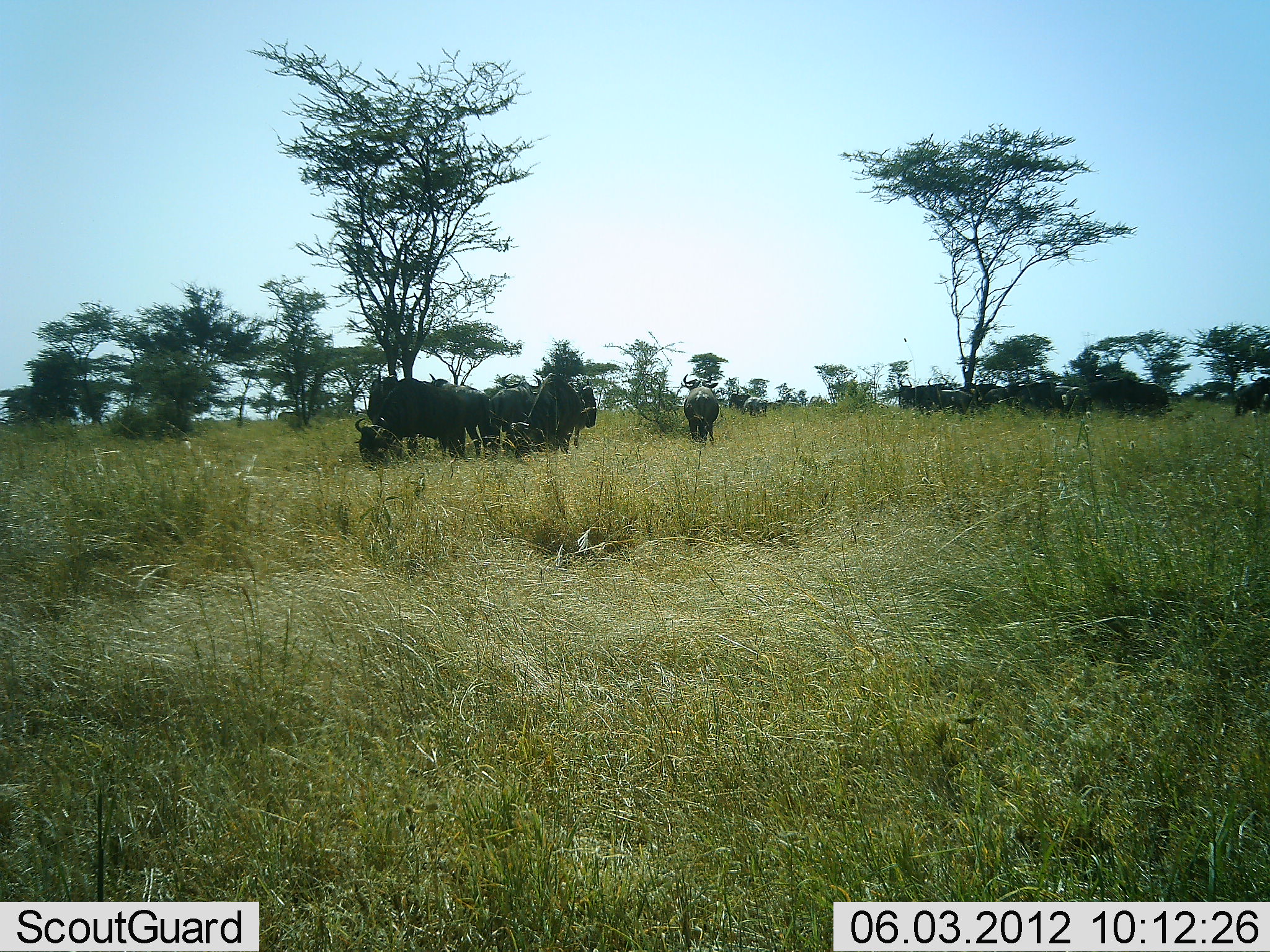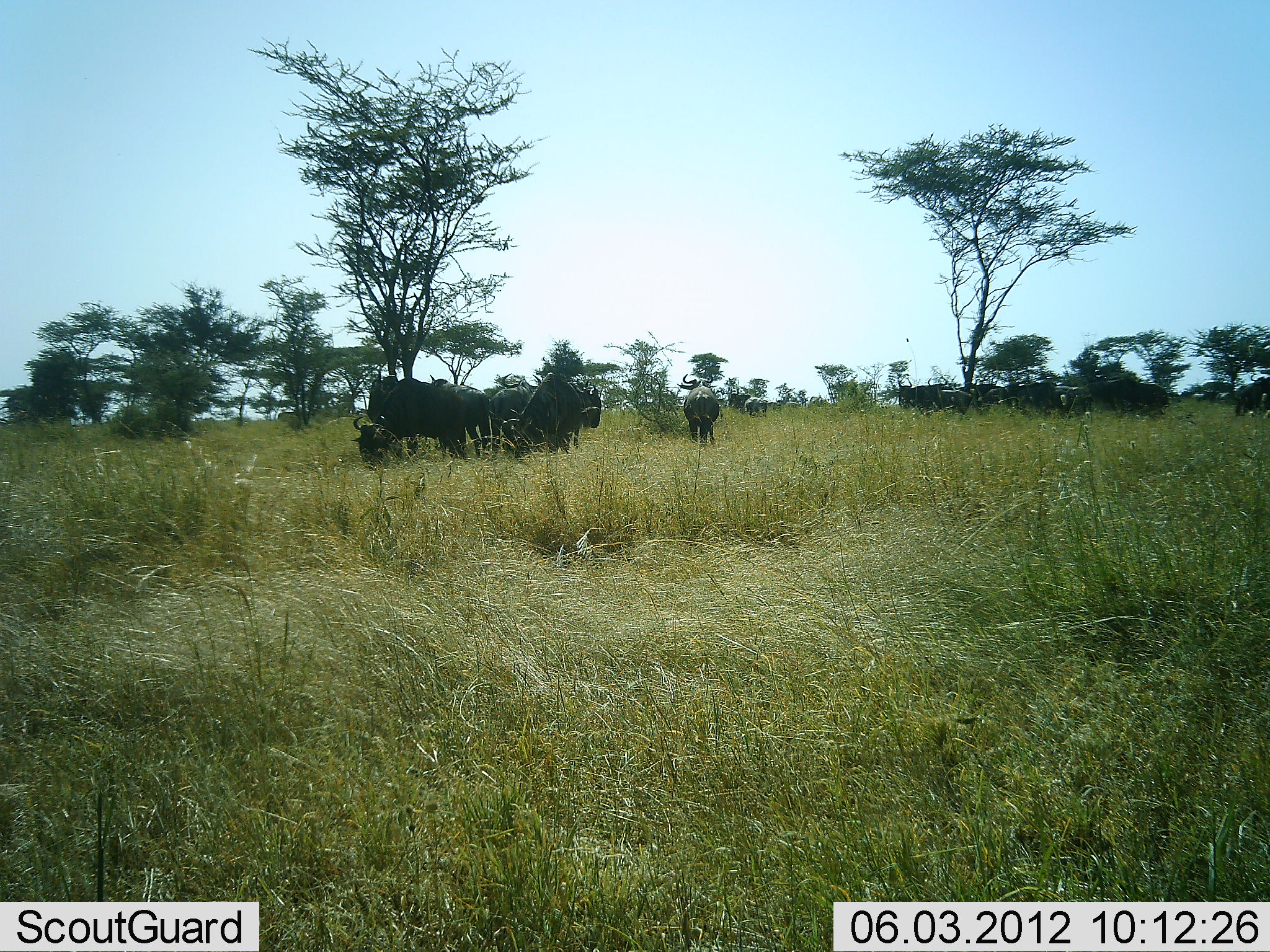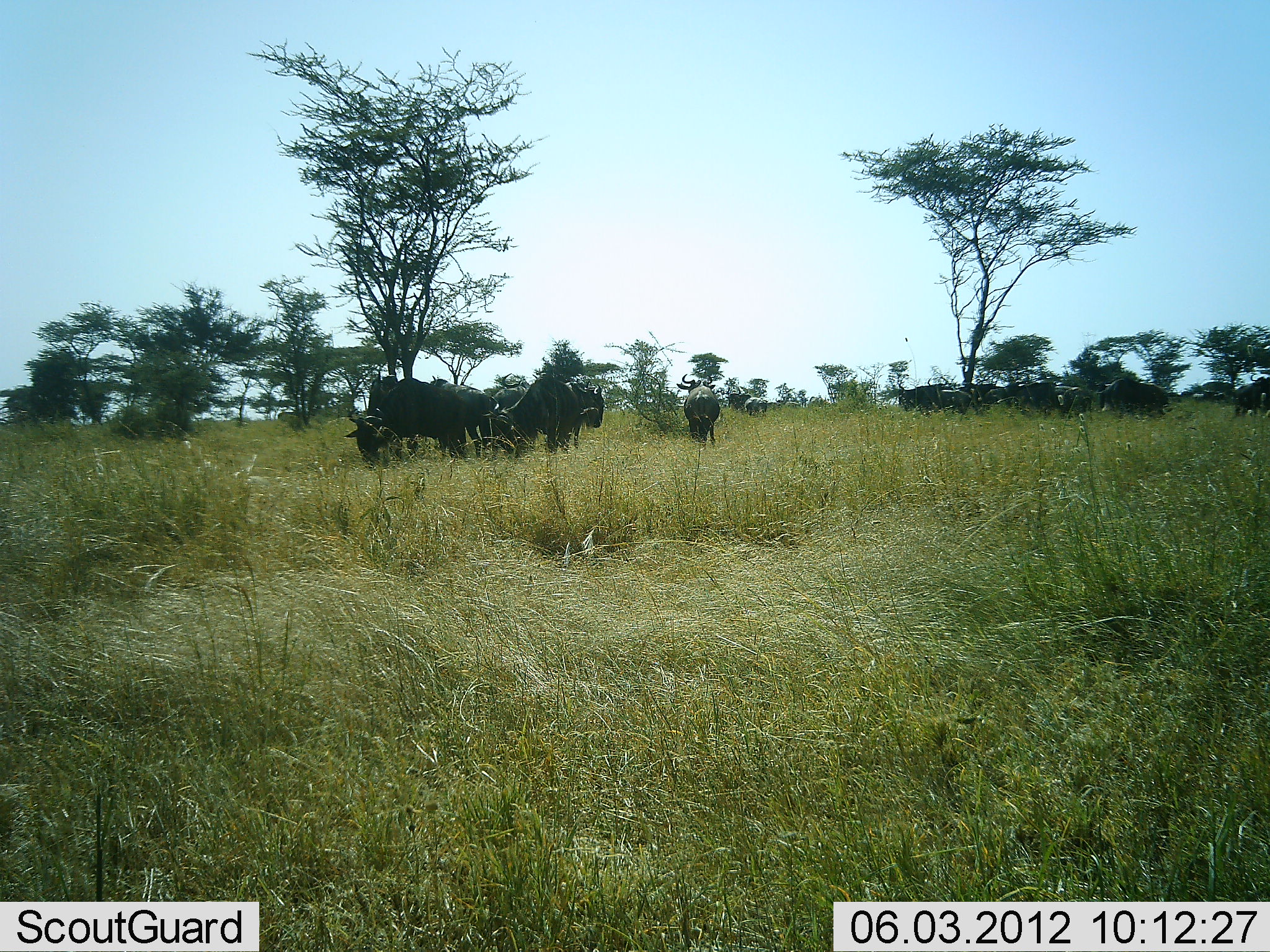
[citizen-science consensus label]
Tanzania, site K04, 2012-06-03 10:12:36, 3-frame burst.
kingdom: Animalia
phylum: Chordata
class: Mammalia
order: Artiodactyla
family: Bovidae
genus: Connochaetes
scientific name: Connochaetes taurinus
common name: blue wildebeest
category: wildebeest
Wildebeest (blue wildebeest) (Connochaetes taurinus), count 11-50. Behavior (volunteer vote fractions): standing 50%, resting 0%, moving 20%, interacting 10%. Young present (vote fraction): 0%. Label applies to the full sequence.